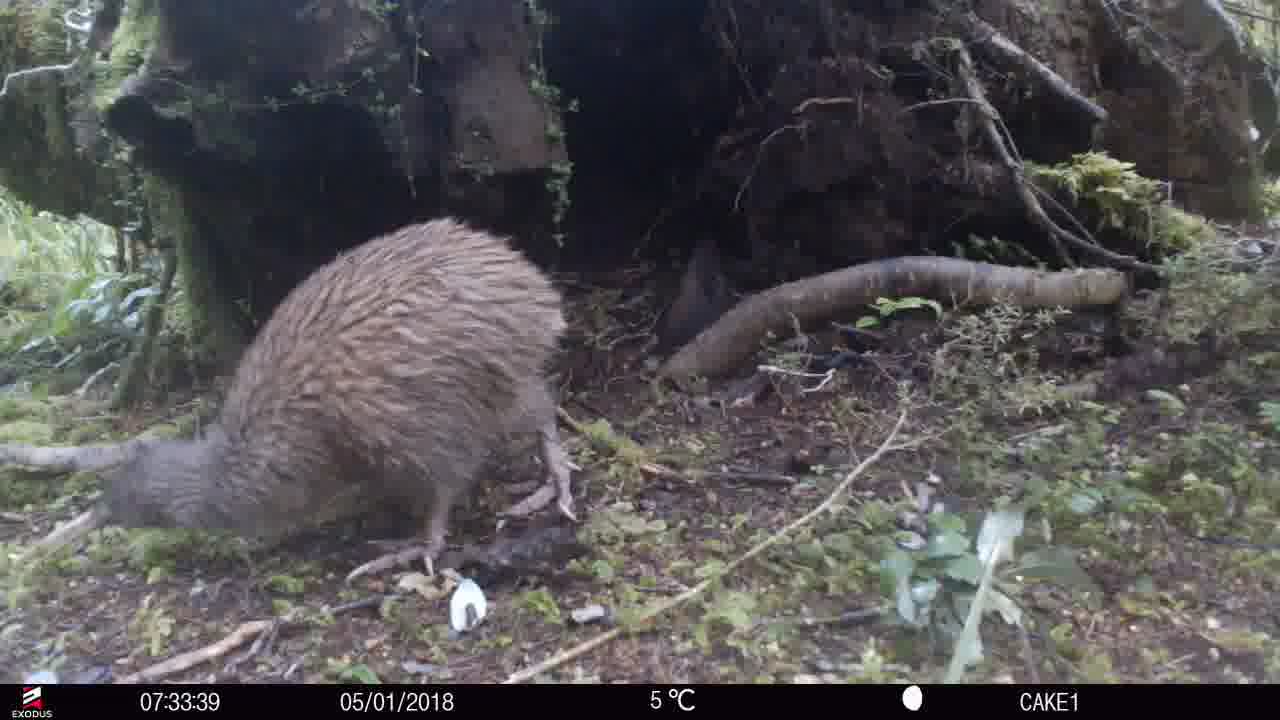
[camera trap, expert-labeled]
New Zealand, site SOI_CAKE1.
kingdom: Animalia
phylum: Chordata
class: Aves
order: Apterygiformes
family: Apterygidae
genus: Apteryx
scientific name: Apteryx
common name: kiwi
Kiwi (Apteryx).